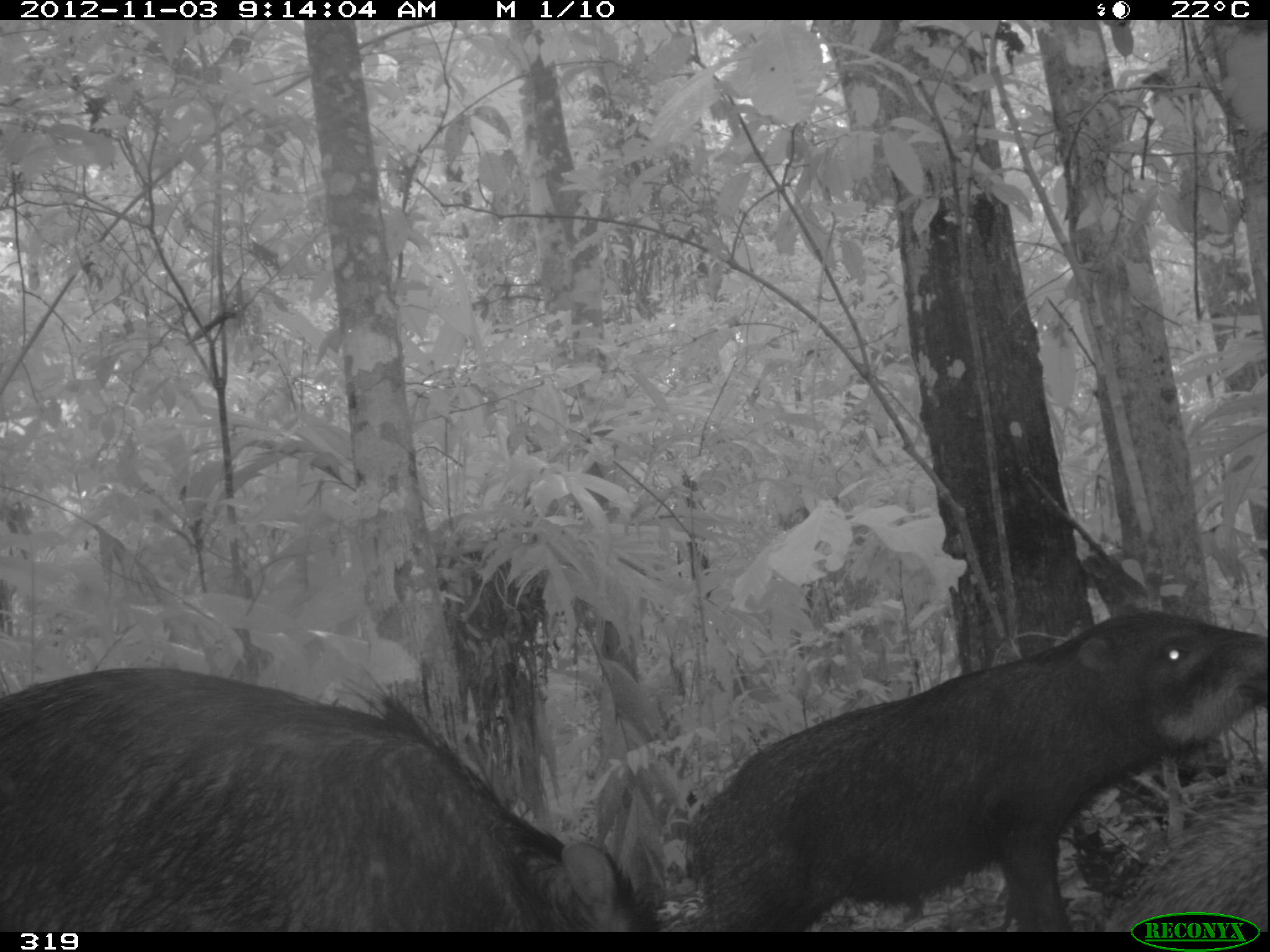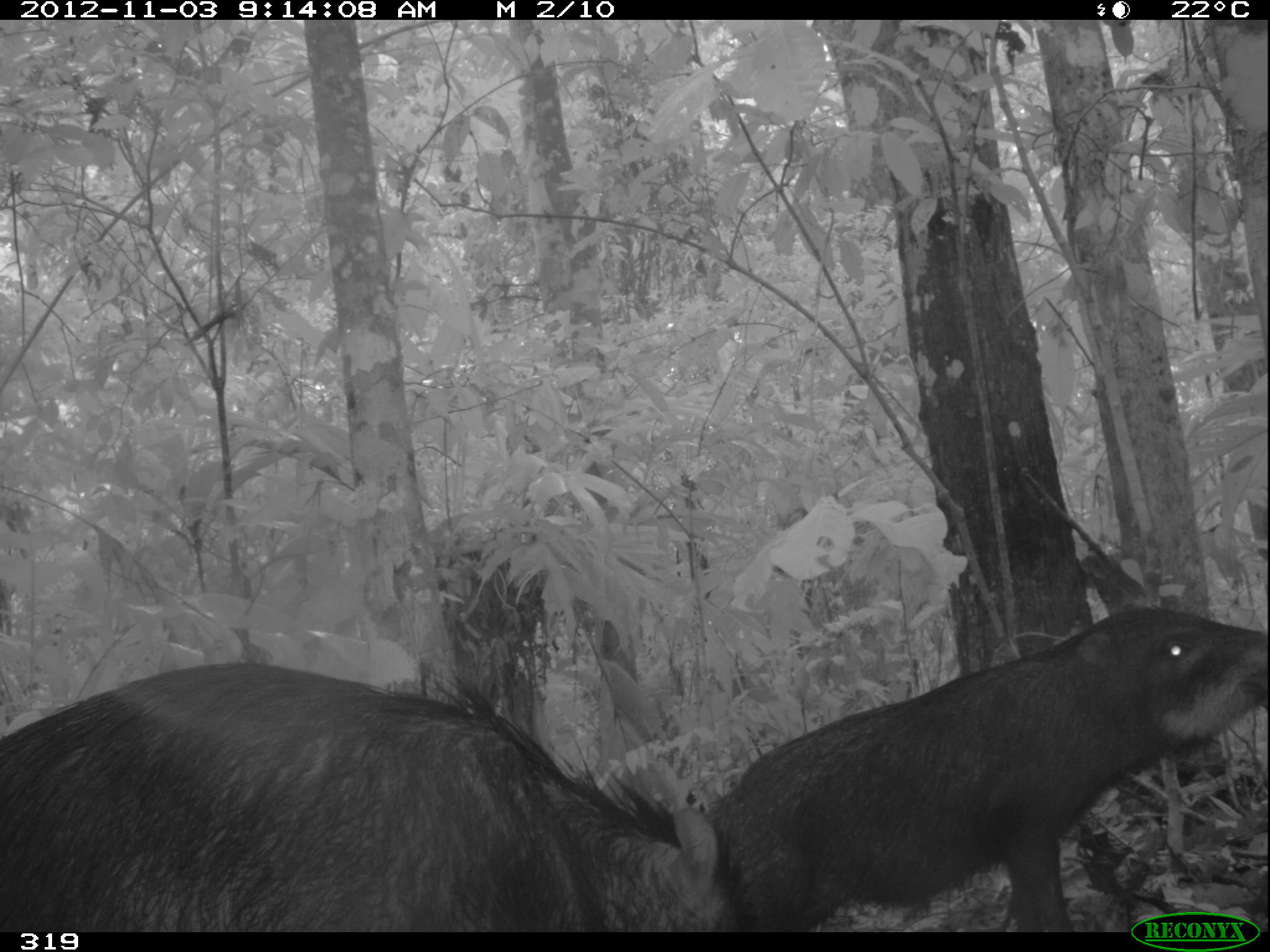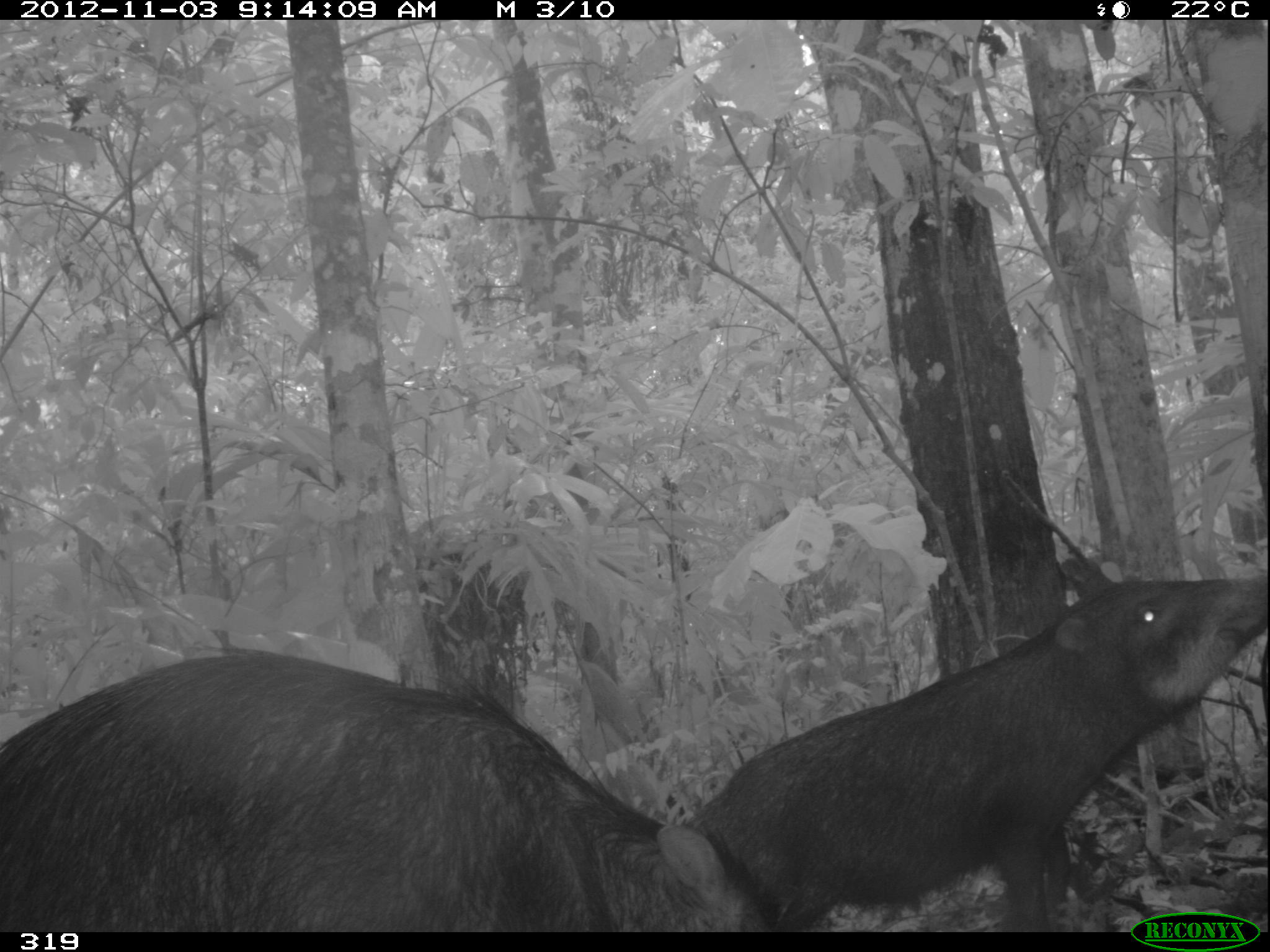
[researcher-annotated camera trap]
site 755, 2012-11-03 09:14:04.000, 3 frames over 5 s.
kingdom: Animalia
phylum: Chordata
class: Mammalia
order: Artiodactyla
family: Tayassuidae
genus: Tayassu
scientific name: Tayassu pecari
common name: white-lipped peccary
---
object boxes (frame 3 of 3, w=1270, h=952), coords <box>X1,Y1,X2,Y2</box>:
tayassu pecari: <box>0,644,789,932</box>; <box>681,573,1265,930</box>